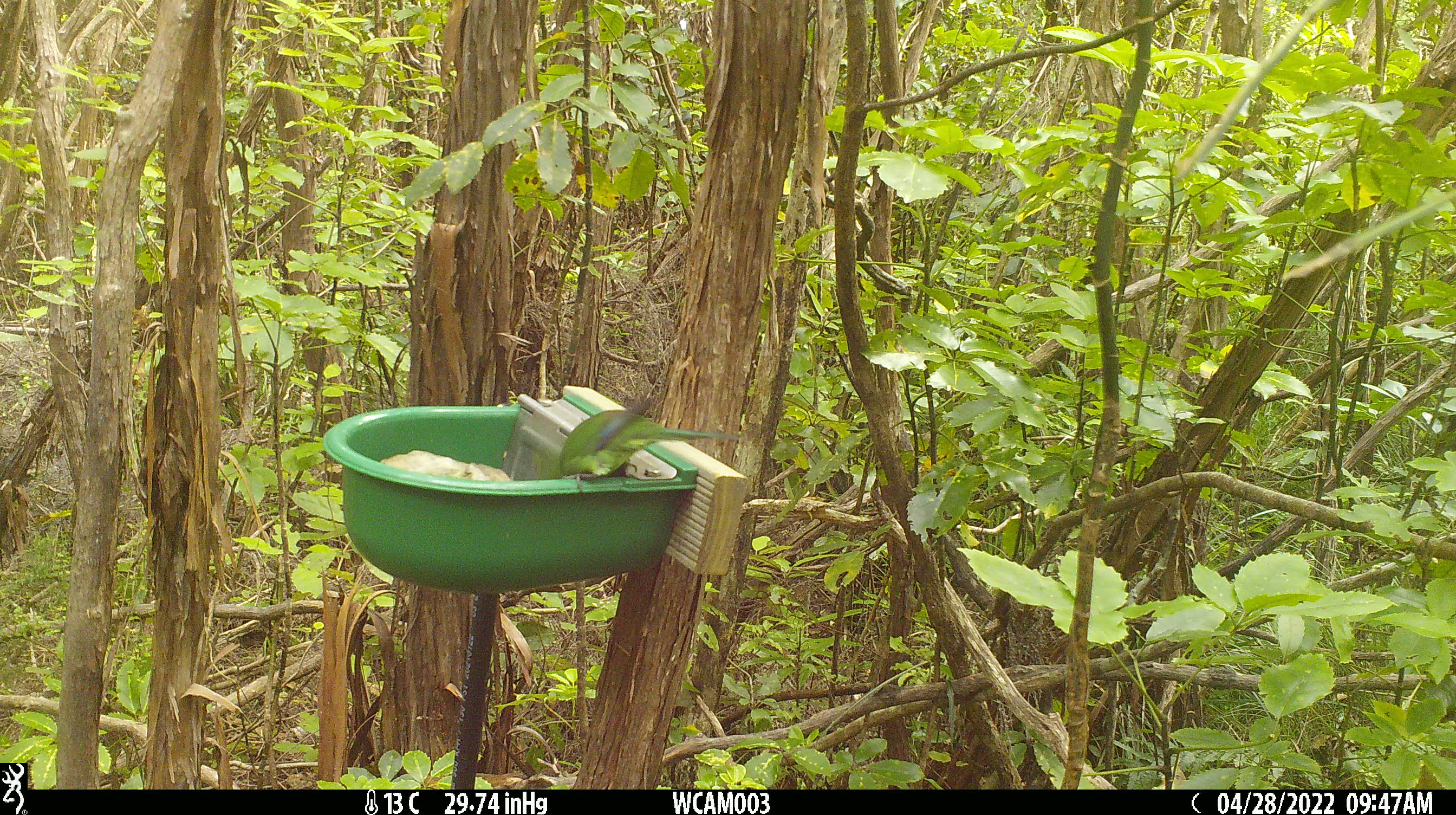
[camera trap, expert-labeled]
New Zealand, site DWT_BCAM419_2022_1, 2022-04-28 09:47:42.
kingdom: Animalia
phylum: Chordata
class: Aves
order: Psittaciformes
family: Psittaculidae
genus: Cyanoramphus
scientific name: Cyanoramphus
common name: parakeet